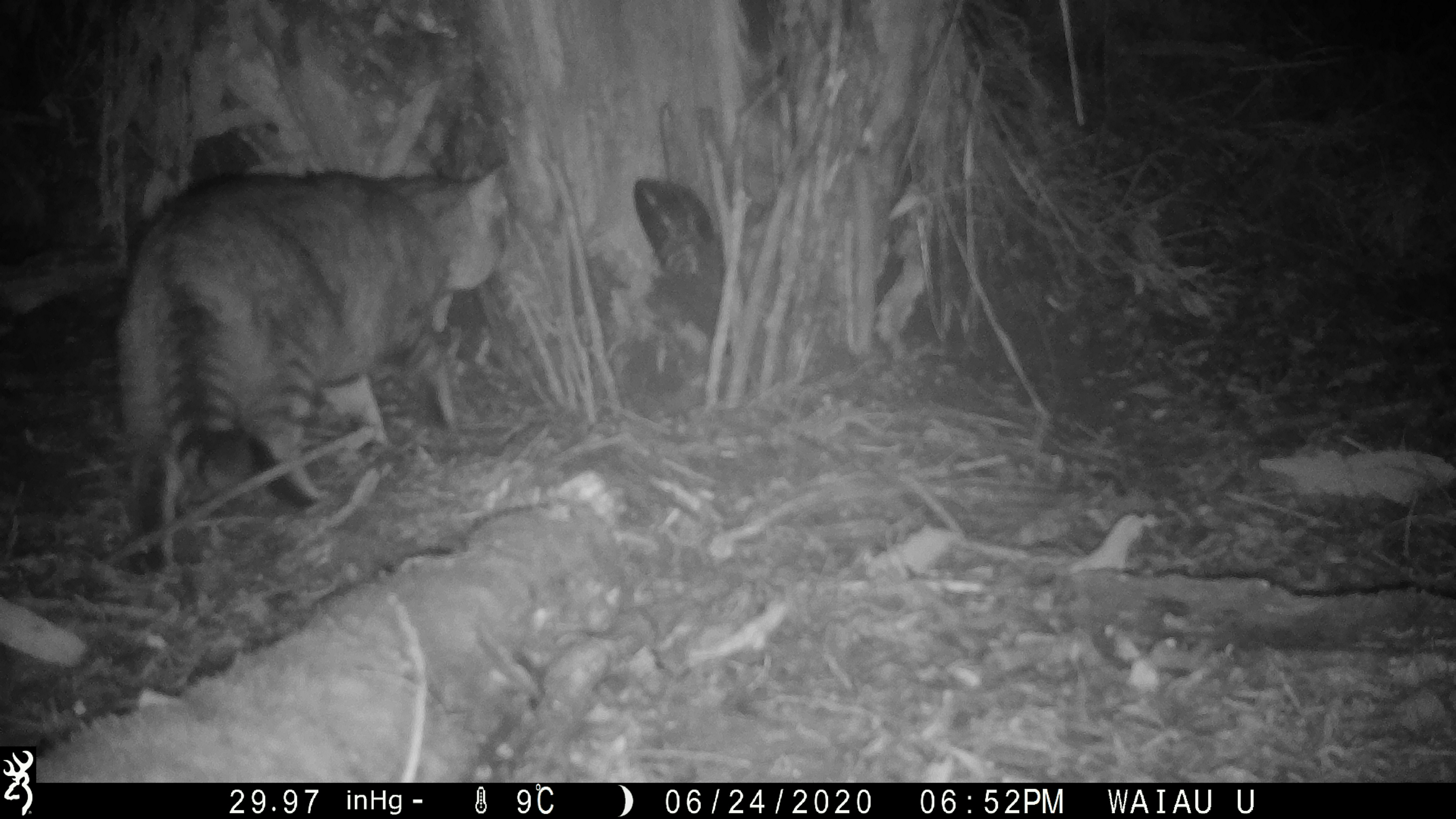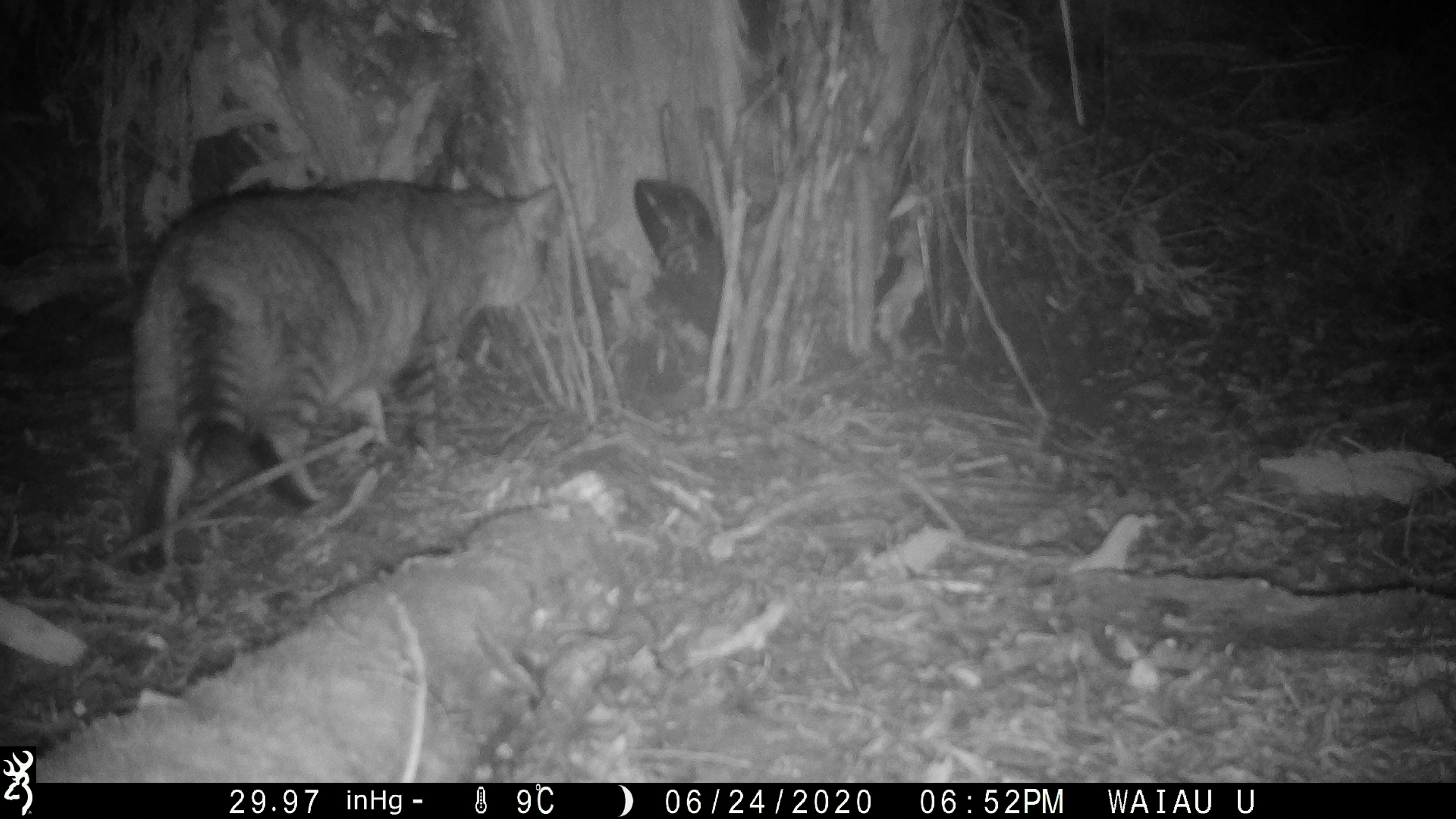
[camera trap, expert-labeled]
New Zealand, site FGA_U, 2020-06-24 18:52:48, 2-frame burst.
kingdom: Animalia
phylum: Chordata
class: Mammalia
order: Carnivora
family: Felidae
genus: Felis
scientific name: Felis catus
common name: domestic cat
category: cat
Cat (domestic cat) (Felis catus).